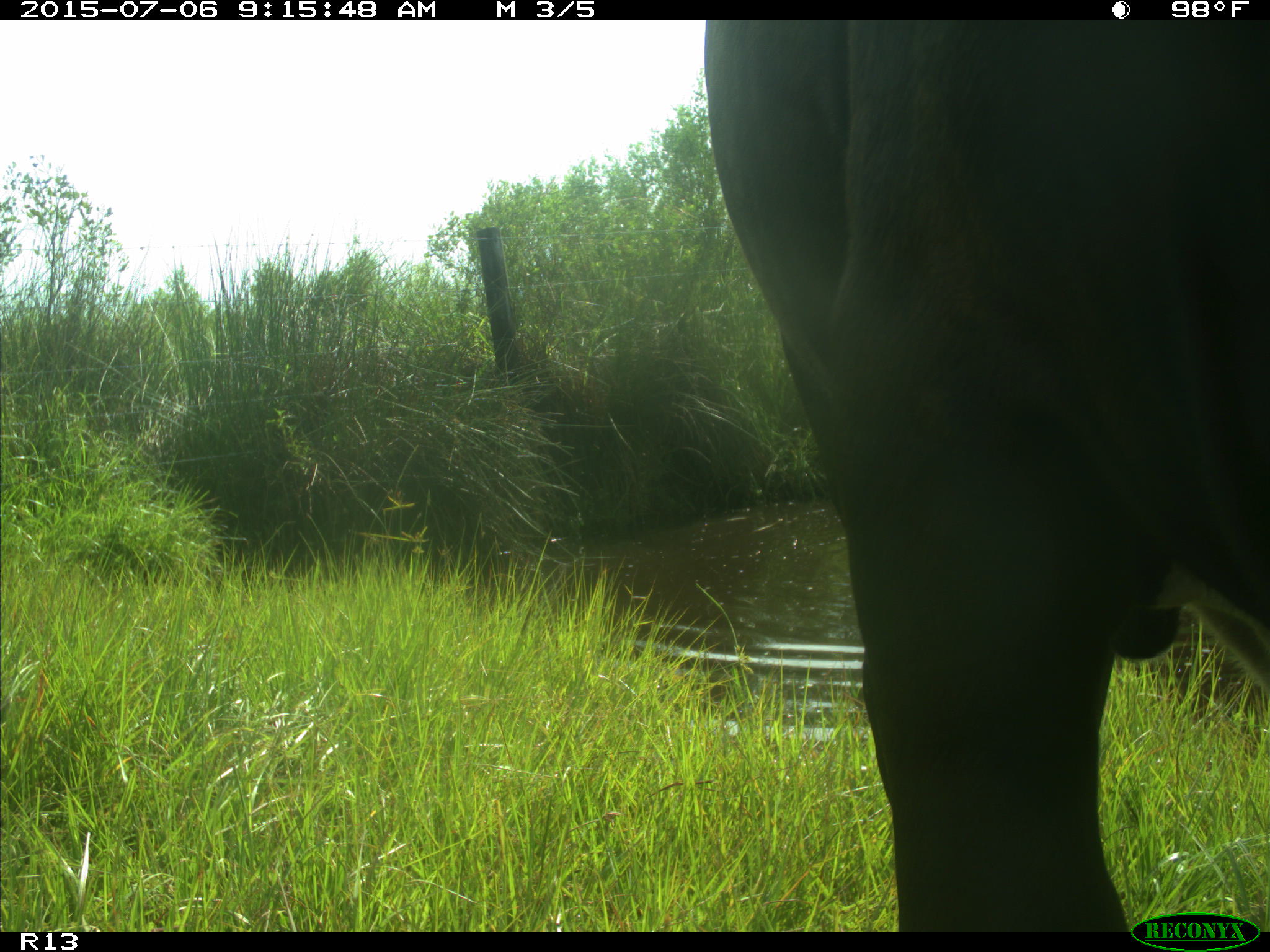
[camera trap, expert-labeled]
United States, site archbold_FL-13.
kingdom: Animalia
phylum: Chordata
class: Mammalia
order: Artiodactyla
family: Bovidae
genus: Bos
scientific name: Bos taurus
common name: domestic cow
Bos taurus (domestic cow).